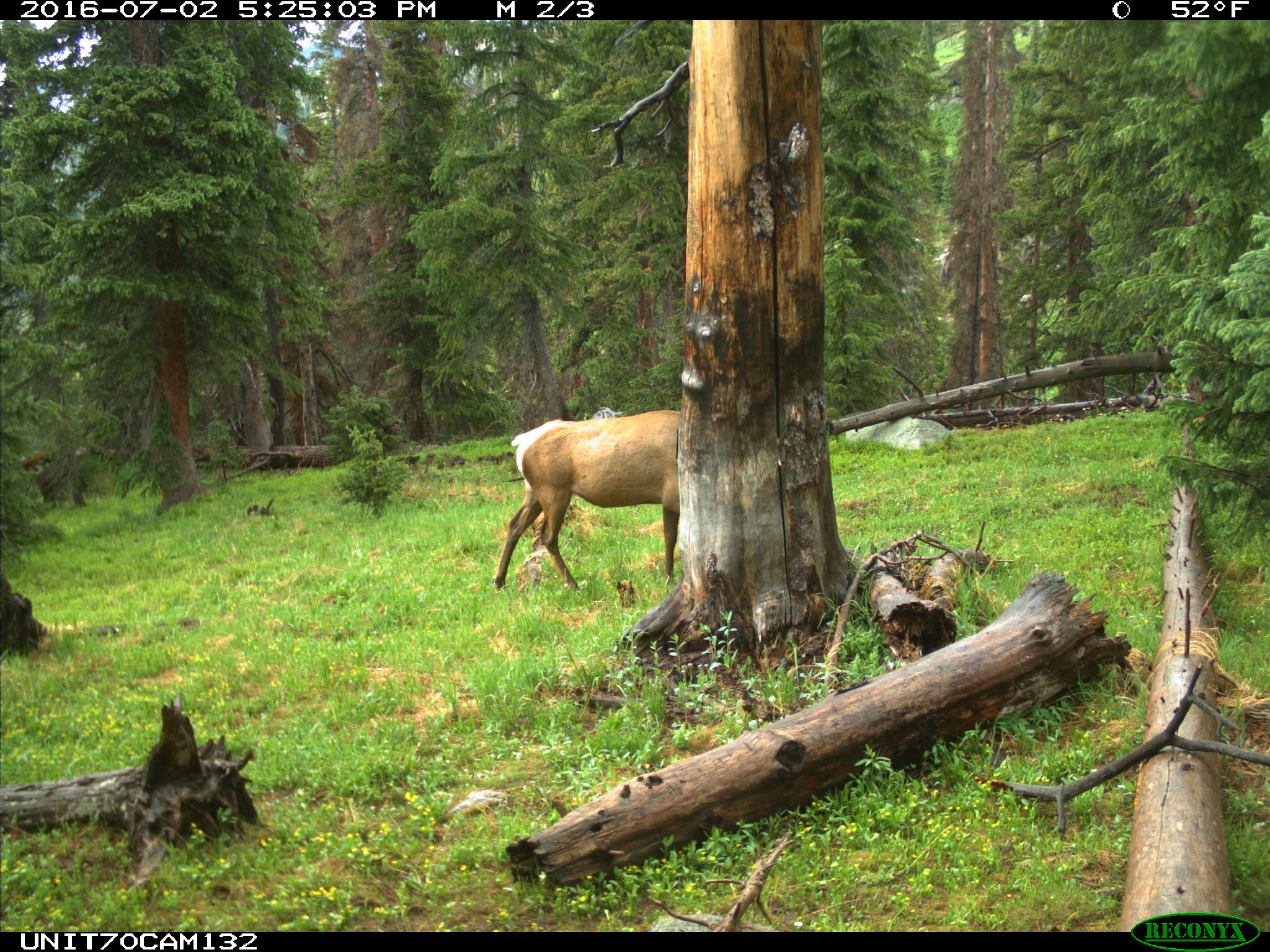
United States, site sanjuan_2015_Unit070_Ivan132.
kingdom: Animalia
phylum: Chordata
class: Mammalia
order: Artiodactyla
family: Cervidae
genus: Cervus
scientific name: Cervus elaphus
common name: red deer